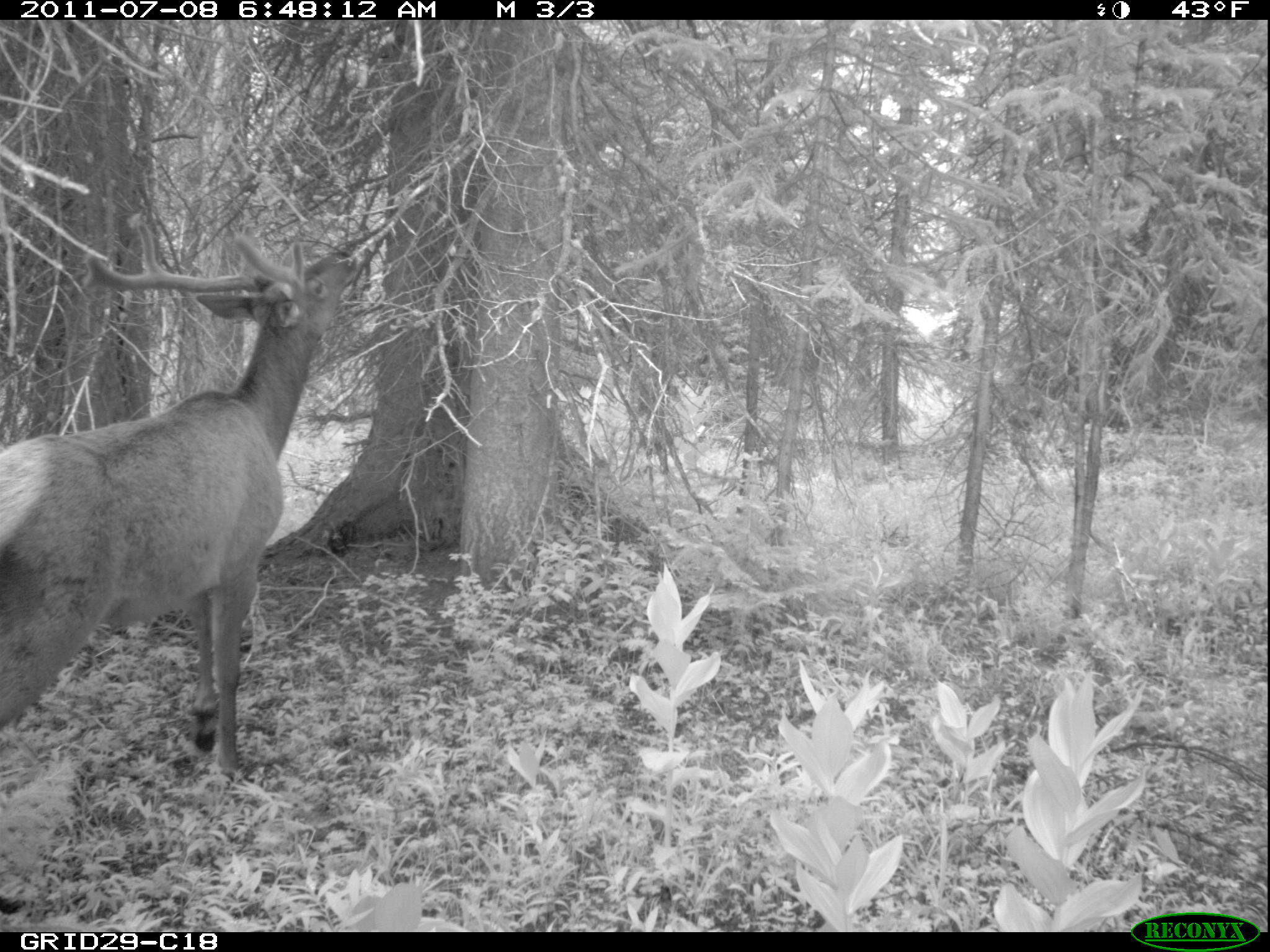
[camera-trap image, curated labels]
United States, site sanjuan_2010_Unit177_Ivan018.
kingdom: Animalia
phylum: Chordata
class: Mammalia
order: Artiodactyla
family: Cervidae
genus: Cervus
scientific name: Cervus elaphus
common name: red deer